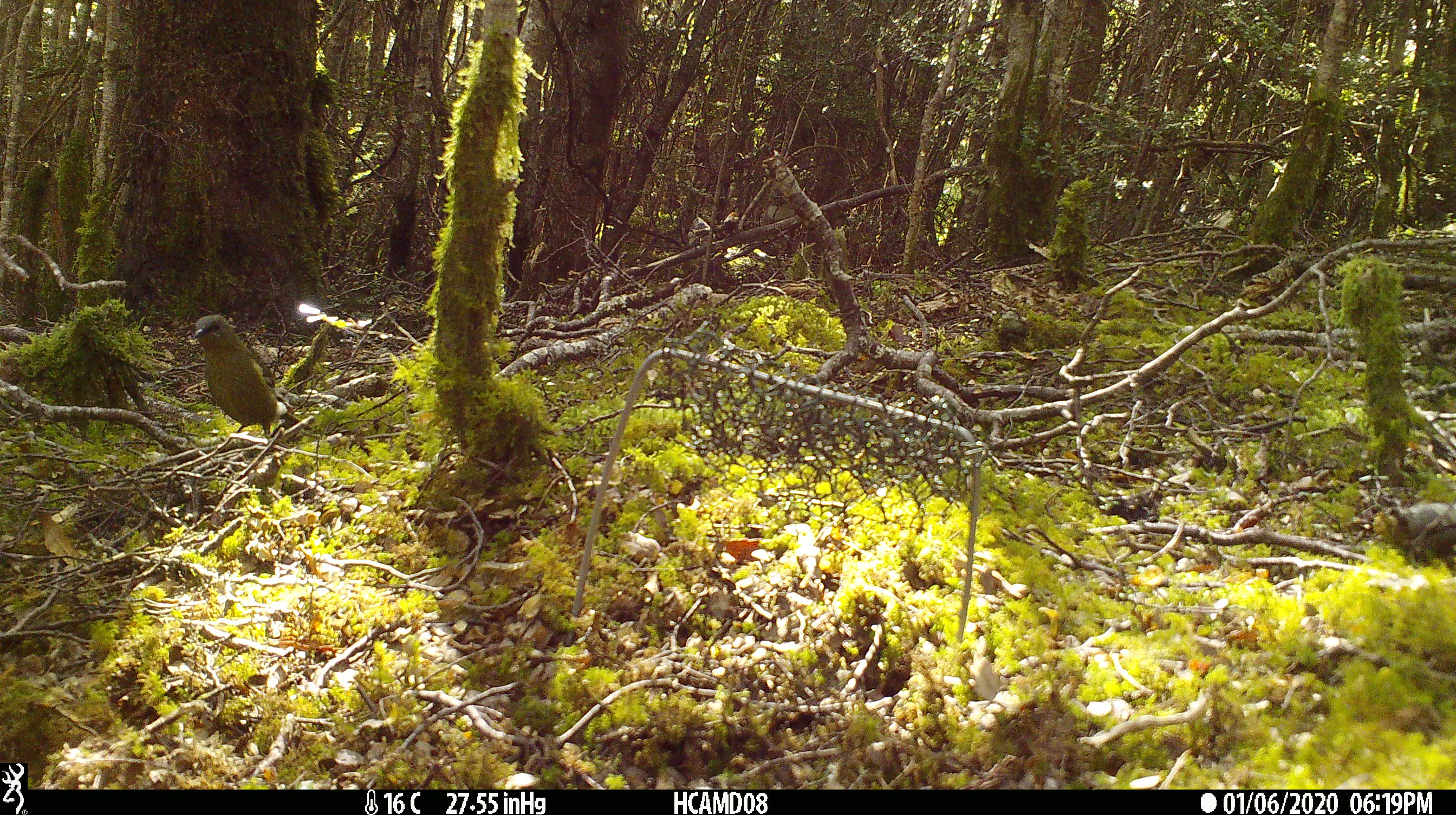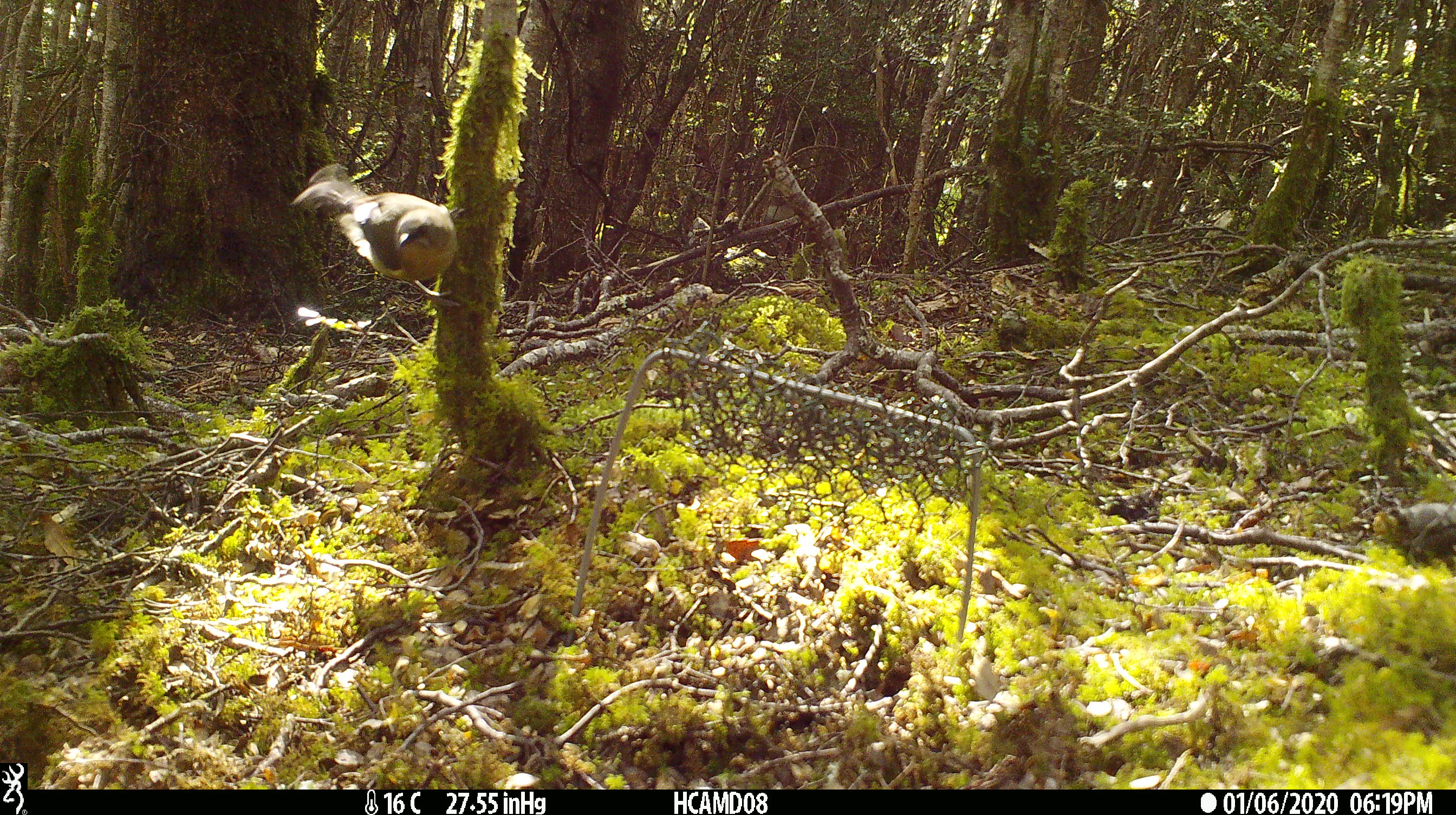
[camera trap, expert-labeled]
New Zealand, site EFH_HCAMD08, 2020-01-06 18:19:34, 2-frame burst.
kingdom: Animalia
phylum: Chordata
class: Aves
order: Passeriformes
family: Meliphagidae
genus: Anthornis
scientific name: Anthornis melanura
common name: new zealand bellbird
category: bellbird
Bellbird (new zealand bellbird) (Anthornis melanura).